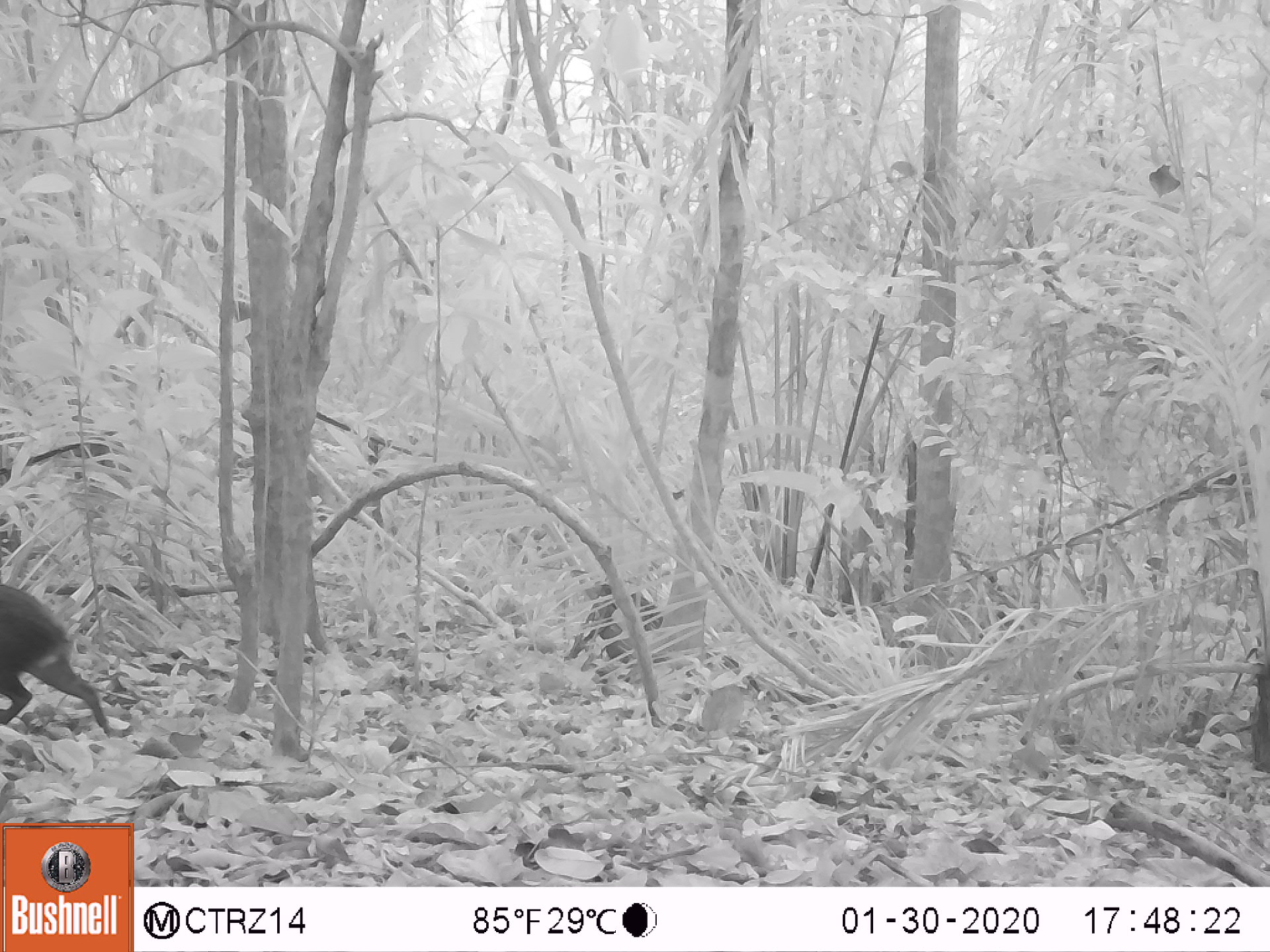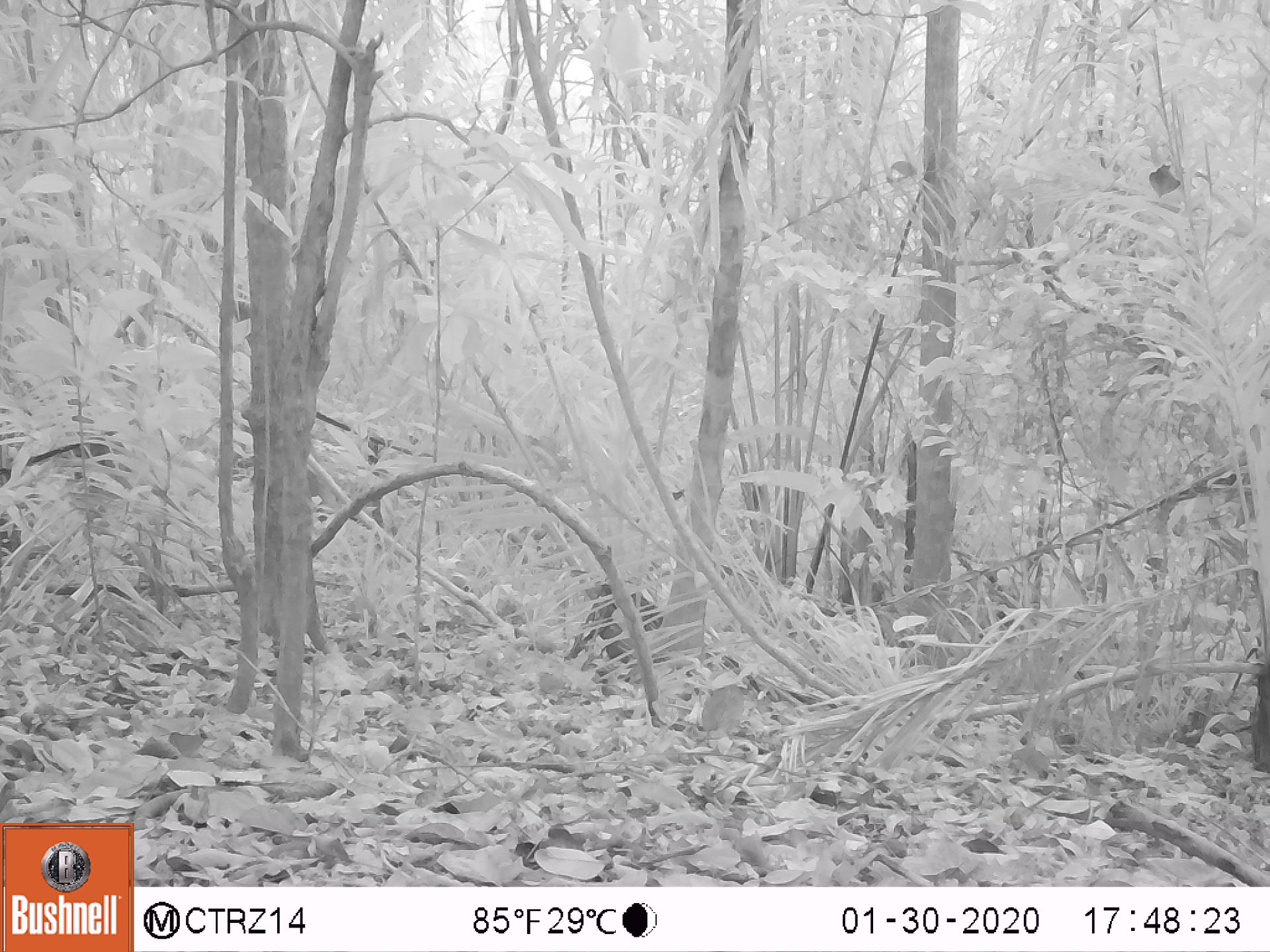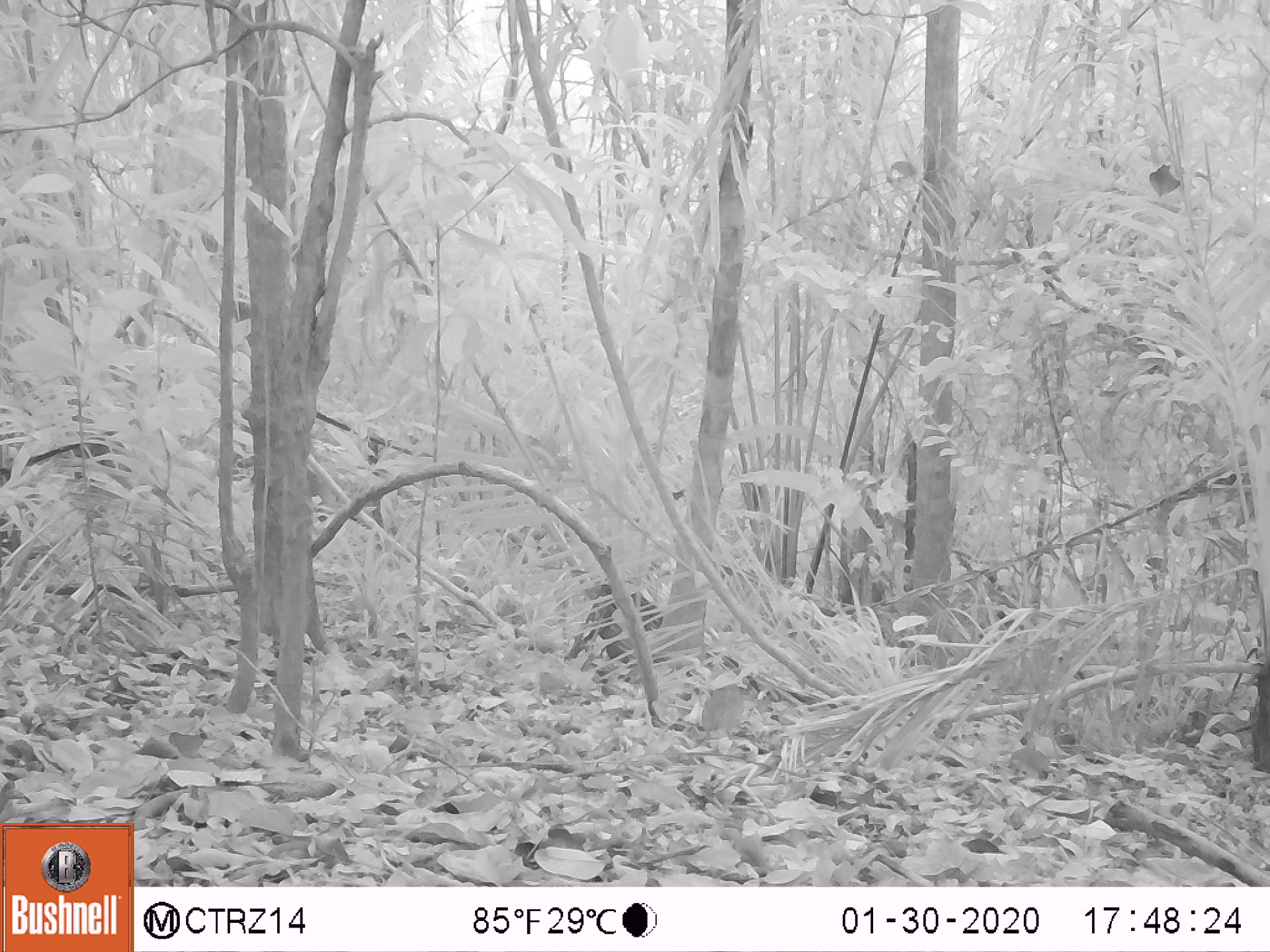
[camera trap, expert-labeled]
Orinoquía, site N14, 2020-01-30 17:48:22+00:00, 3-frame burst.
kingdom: Animalia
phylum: Chordata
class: Mammalia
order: Rodentia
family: Dasyproctidae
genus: Dasyprocta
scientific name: Dasyprocta fuliginosa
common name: black agouti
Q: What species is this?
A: Black agouti (Dasyprocta fuliginosa).